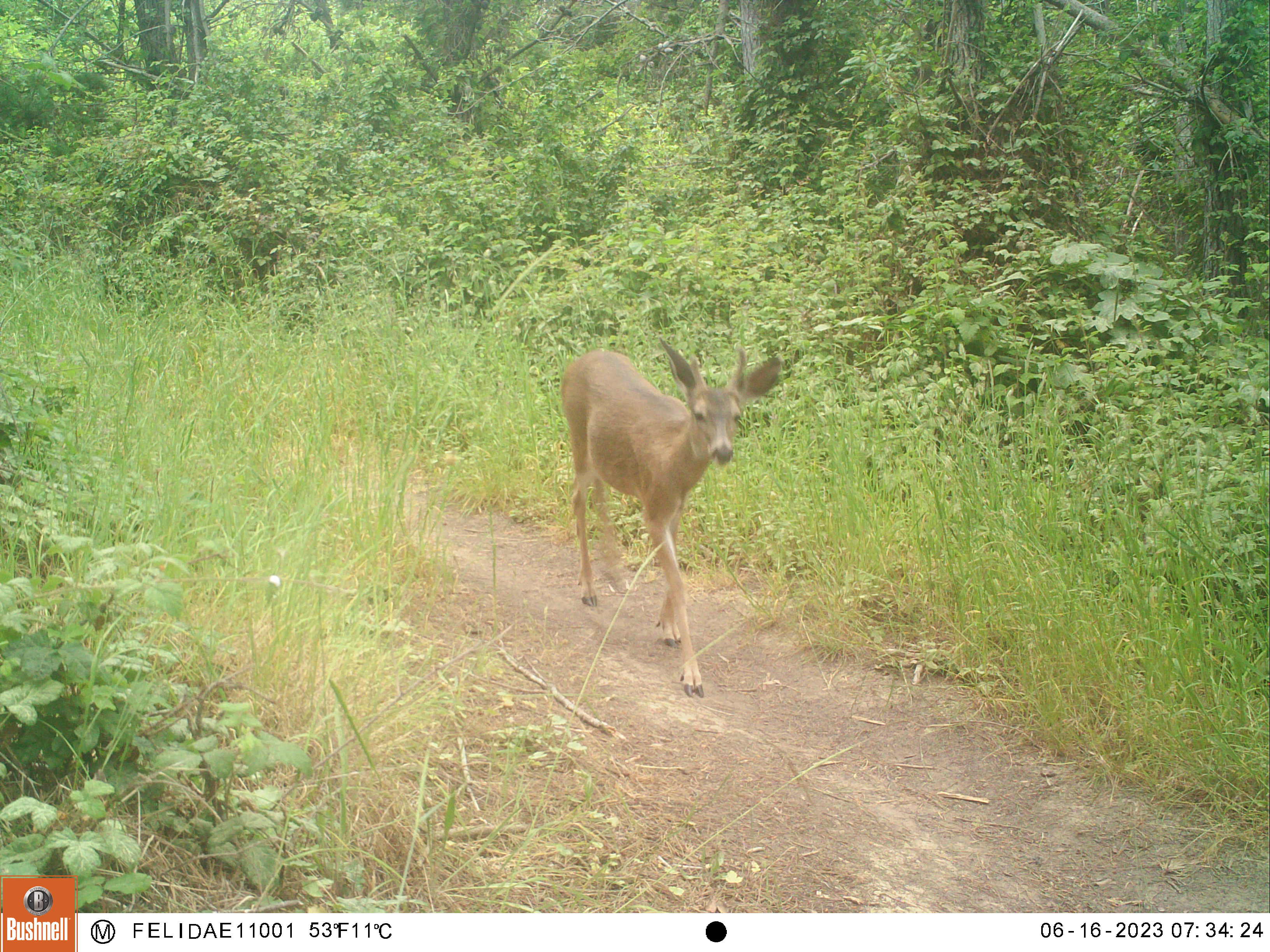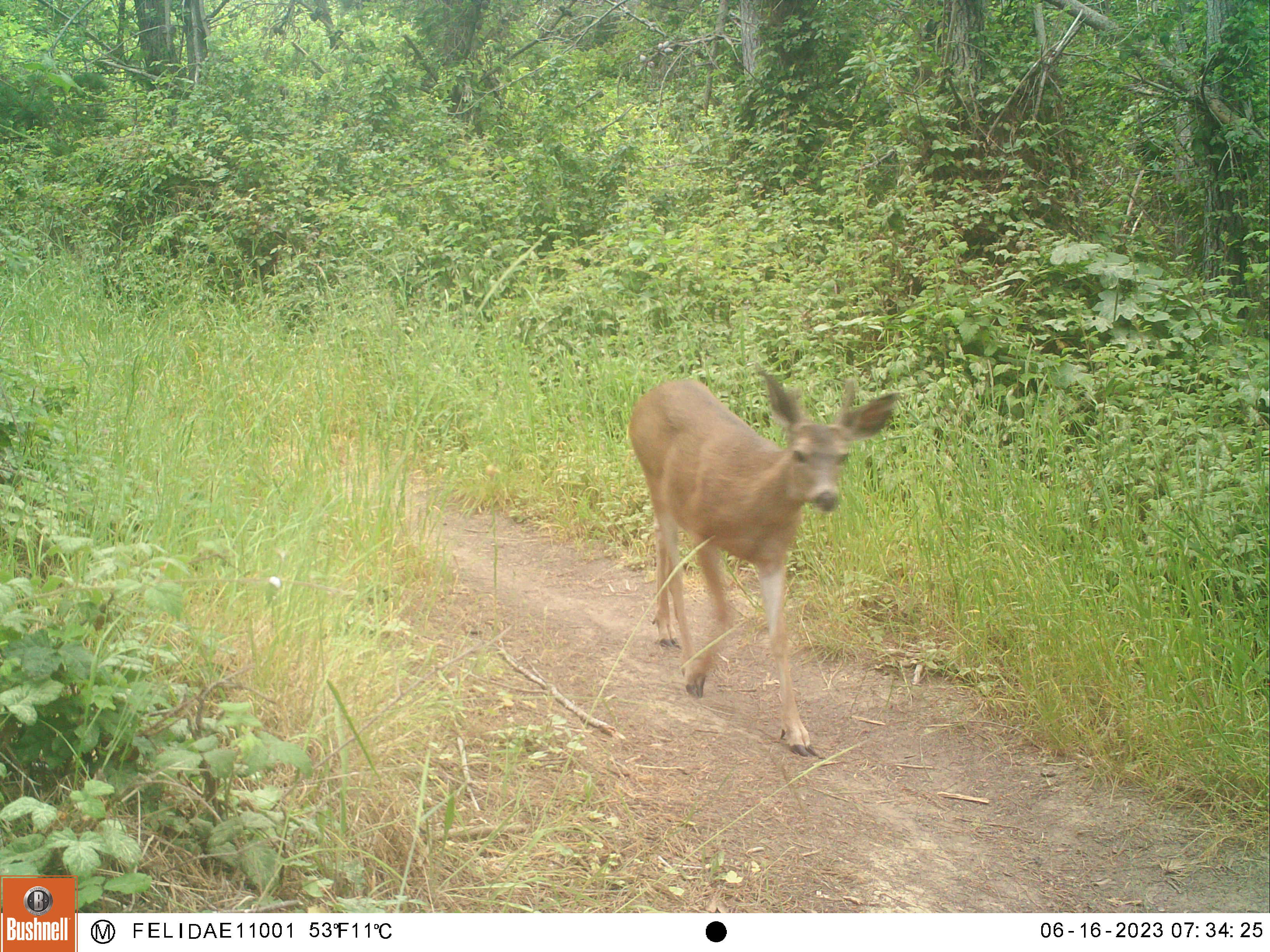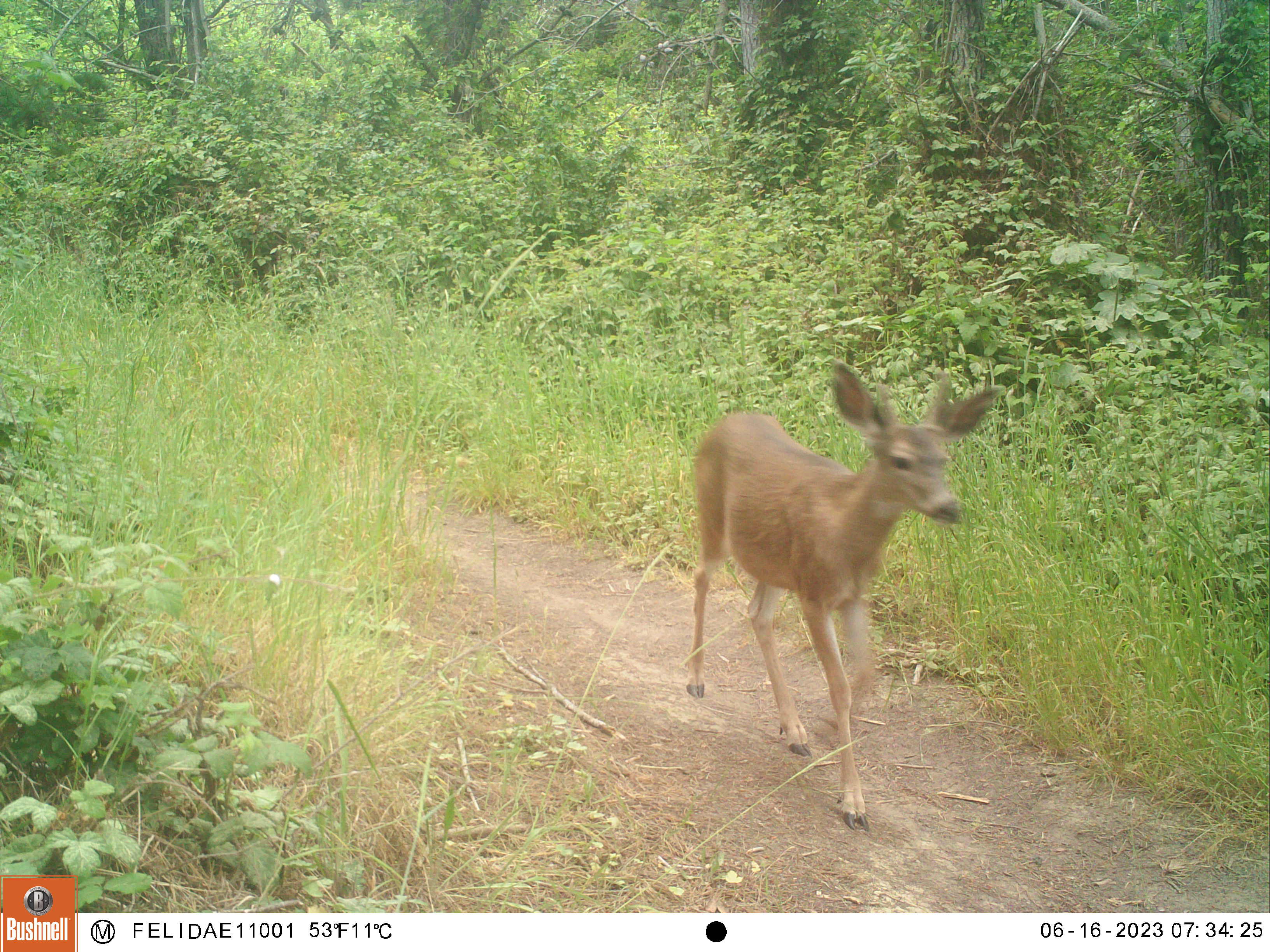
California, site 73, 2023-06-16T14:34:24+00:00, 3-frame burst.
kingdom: Animalia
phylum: Chordata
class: Mammalia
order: Artiodactyla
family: Cervidae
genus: Odocoileus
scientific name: Odocoileus hemionus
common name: mule deer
Mule deer (Odocoileus hemionus).